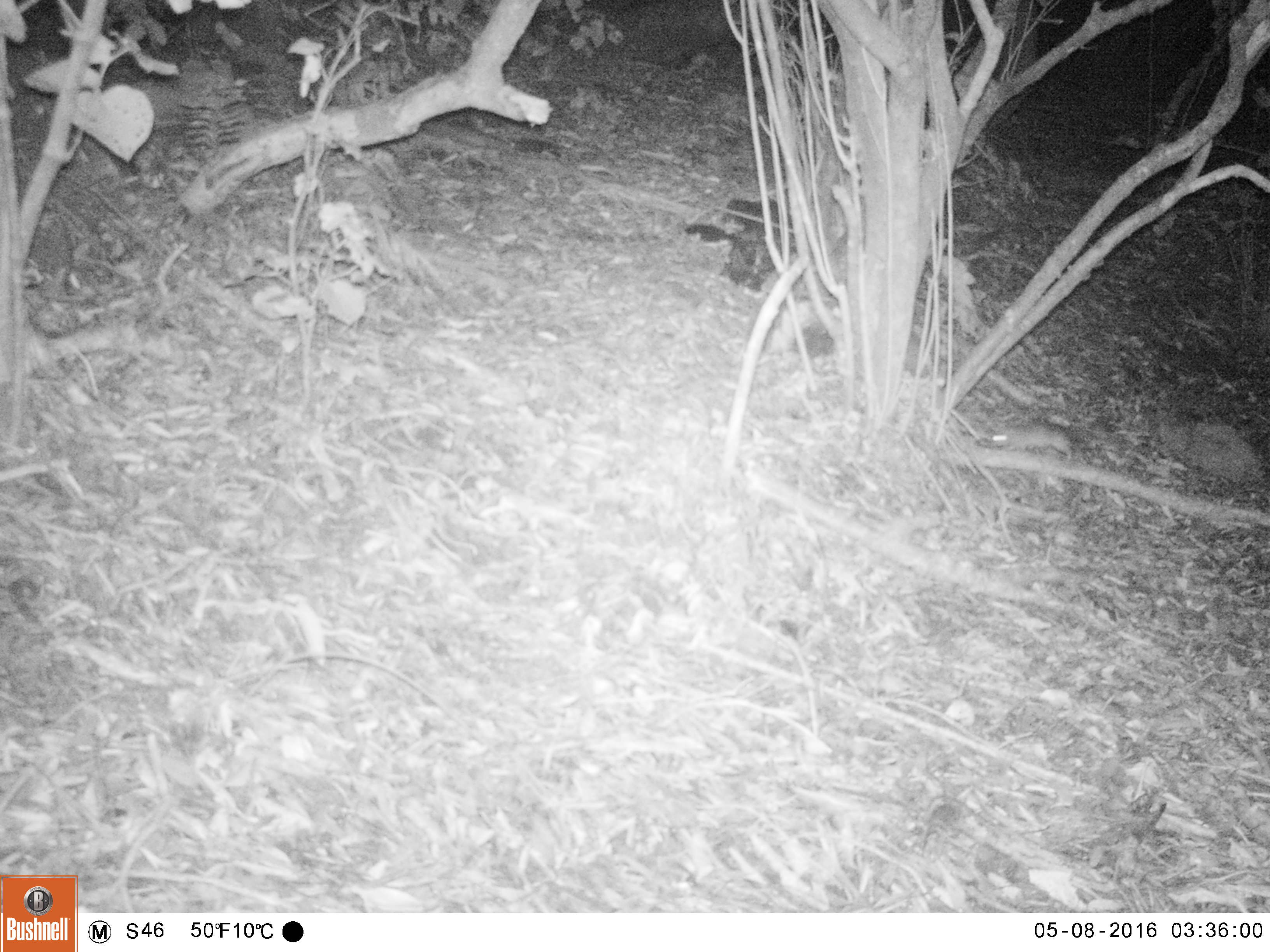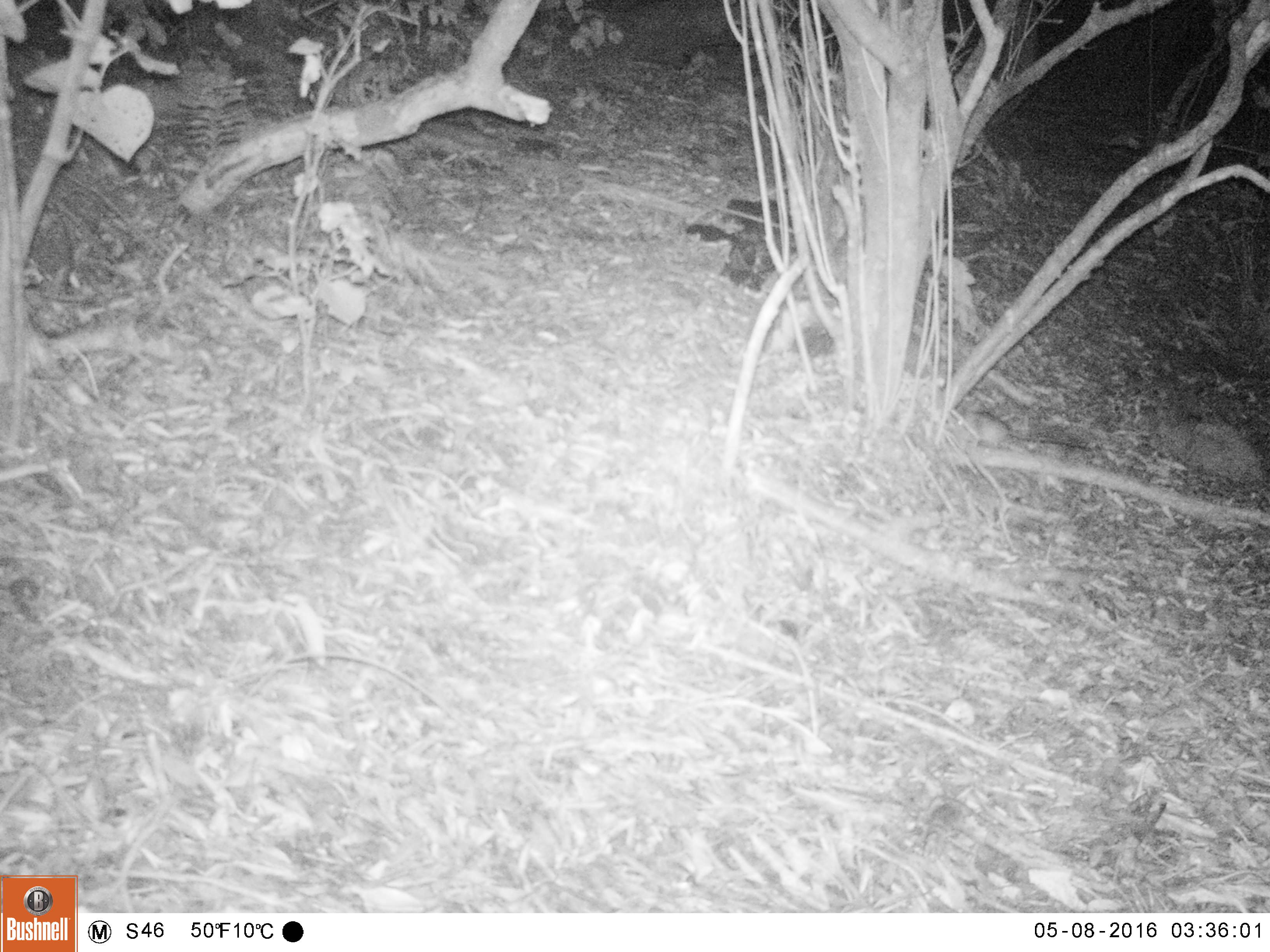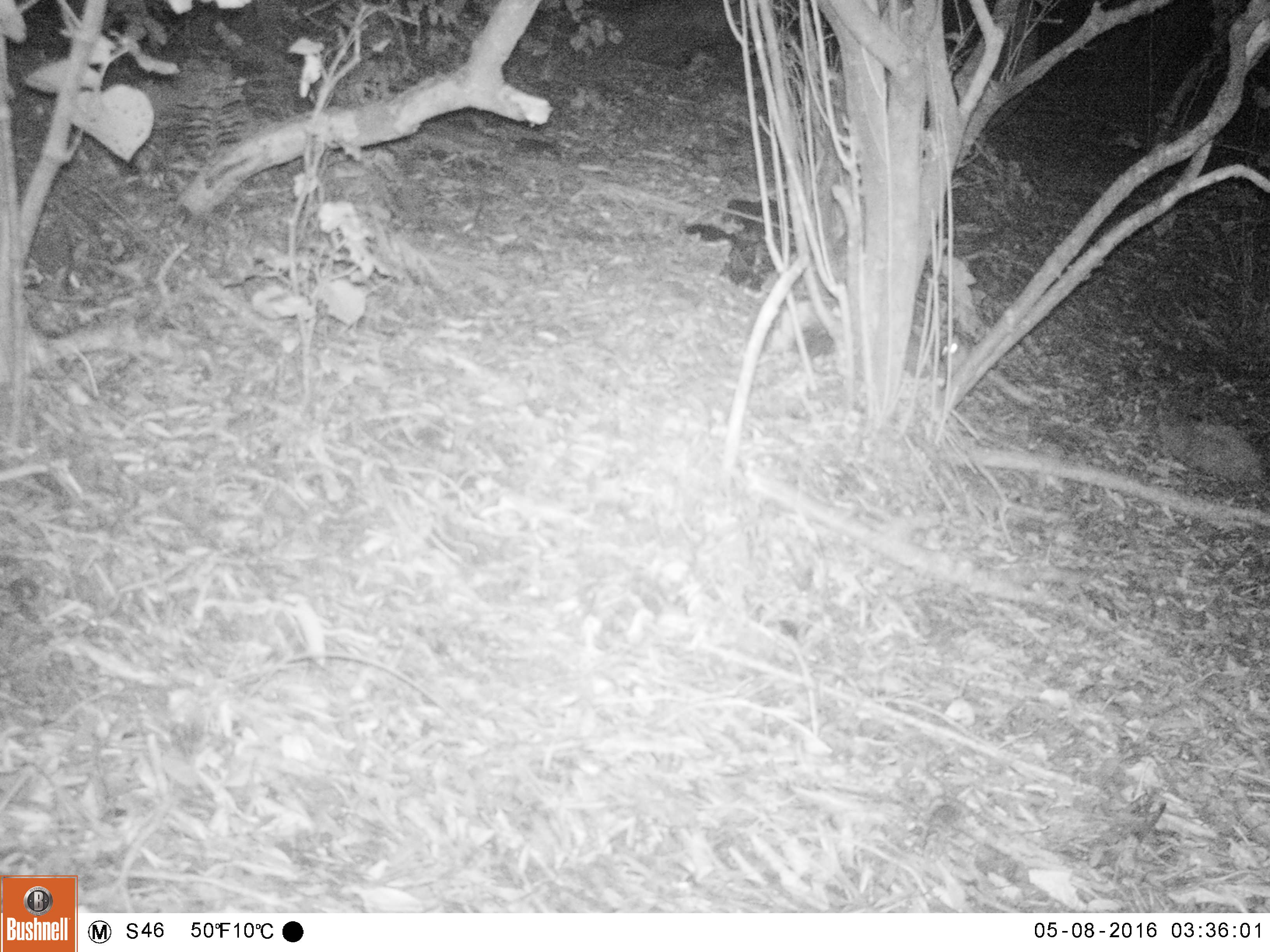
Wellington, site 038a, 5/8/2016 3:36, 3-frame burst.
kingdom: Animalia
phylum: Chordata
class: Mammalia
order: Rodentia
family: Muridae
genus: Rattus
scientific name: Rattus rattus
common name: ship rat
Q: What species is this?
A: Ship rat (Rattus rattus).